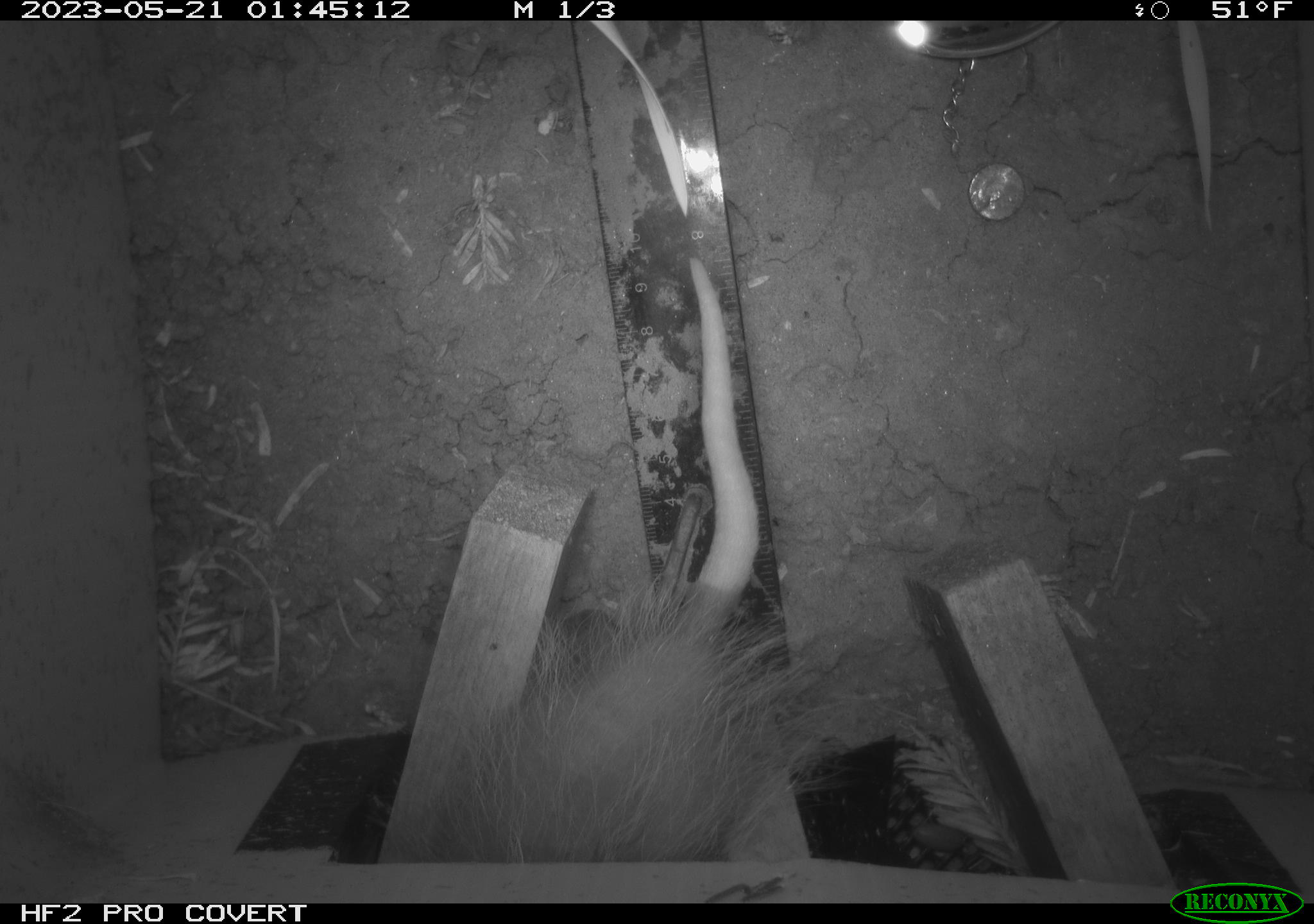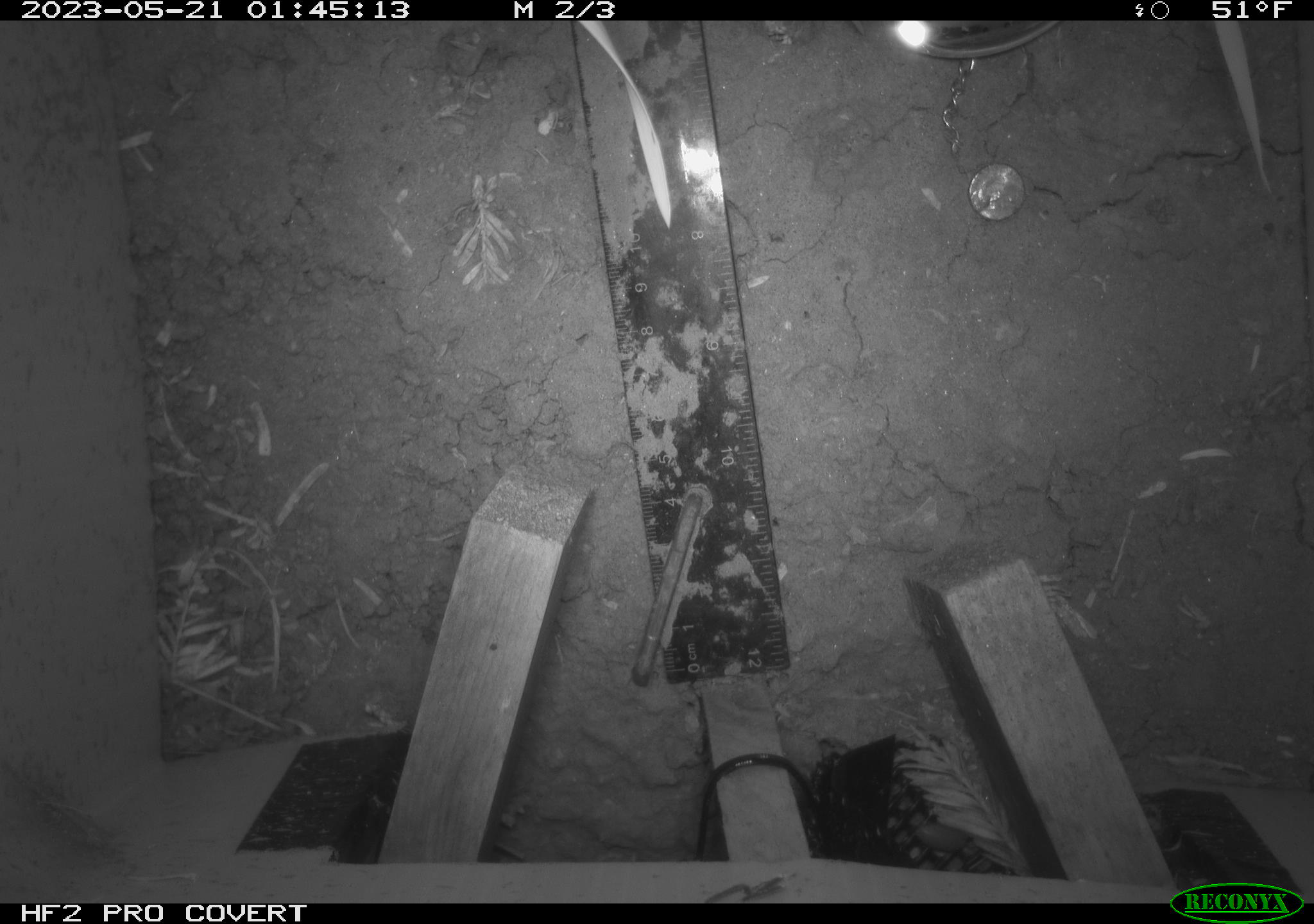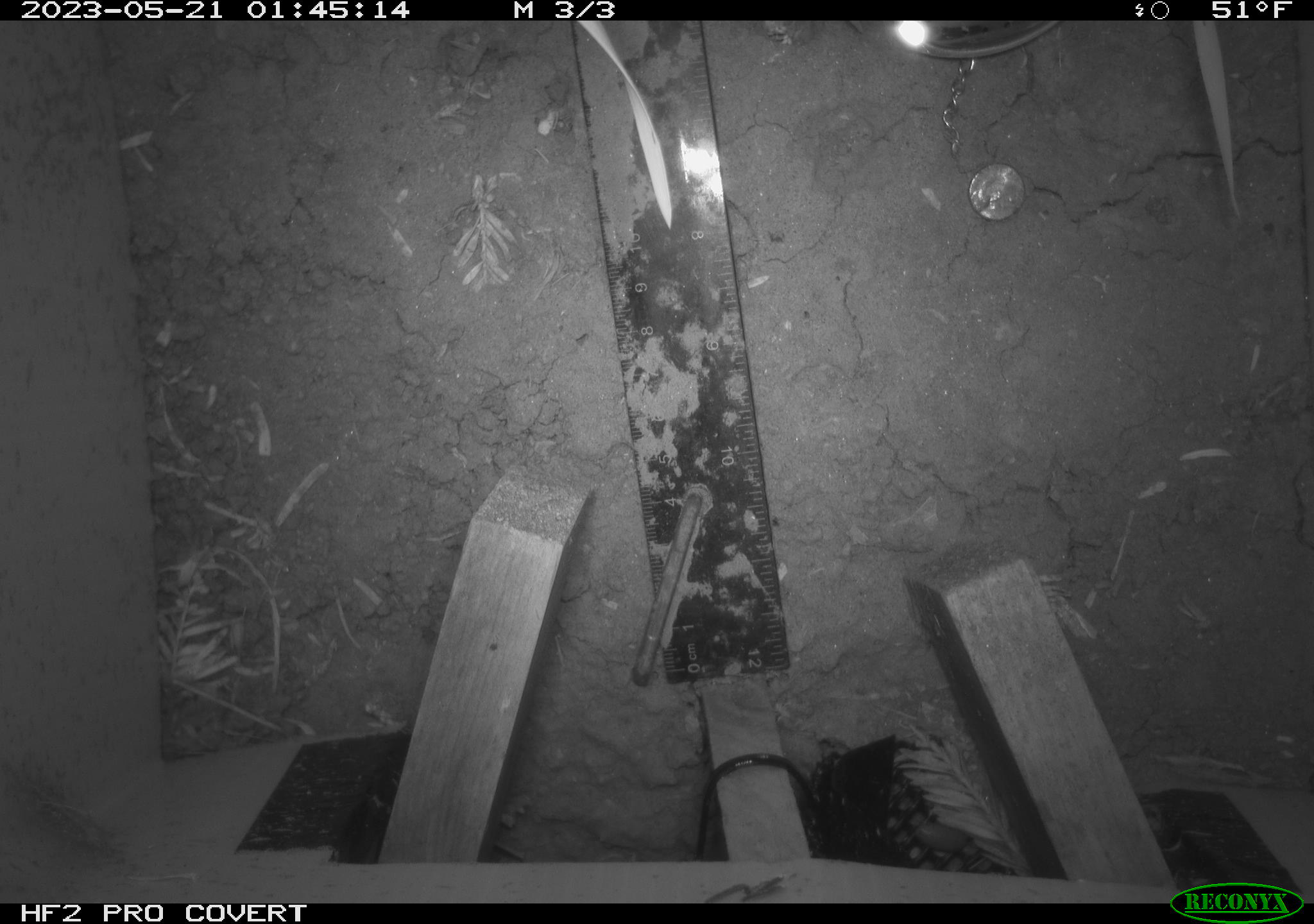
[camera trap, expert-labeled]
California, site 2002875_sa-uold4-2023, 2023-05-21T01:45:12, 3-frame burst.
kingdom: Animalia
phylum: Chordata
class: Mammalia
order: Didelphimorphia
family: Didelphidae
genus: Didelphis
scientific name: Didelphis virginiana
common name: virginia opossum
Virginia opossum (Didelphis virginiana).